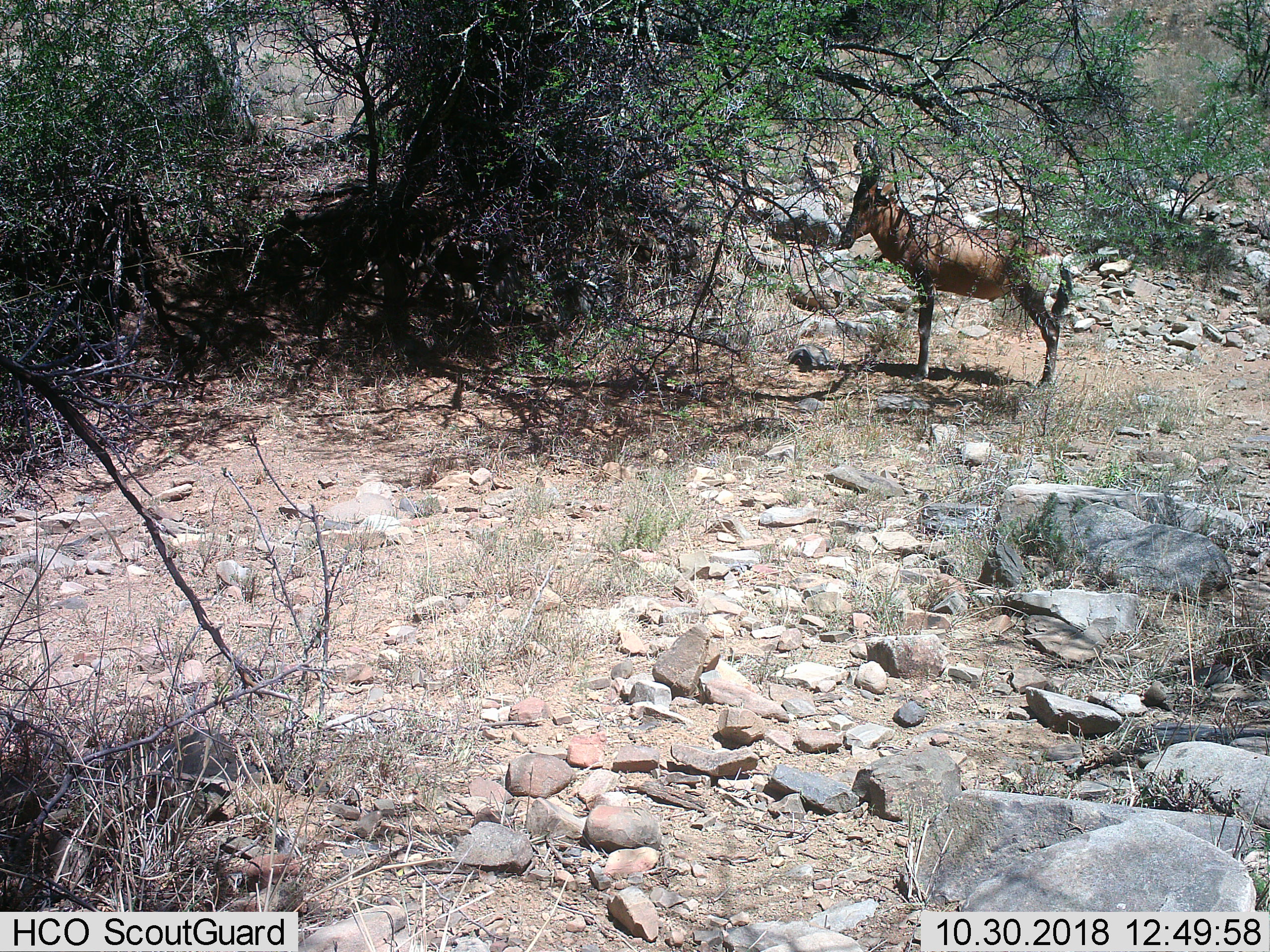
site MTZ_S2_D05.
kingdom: Animalia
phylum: Chordata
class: Mammalia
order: Artiodactyla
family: Bovidae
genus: Alcelaphus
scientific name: Alcelaphus buselaphus caama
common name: red hartebeest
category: hartebeestred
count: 1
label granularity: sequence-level